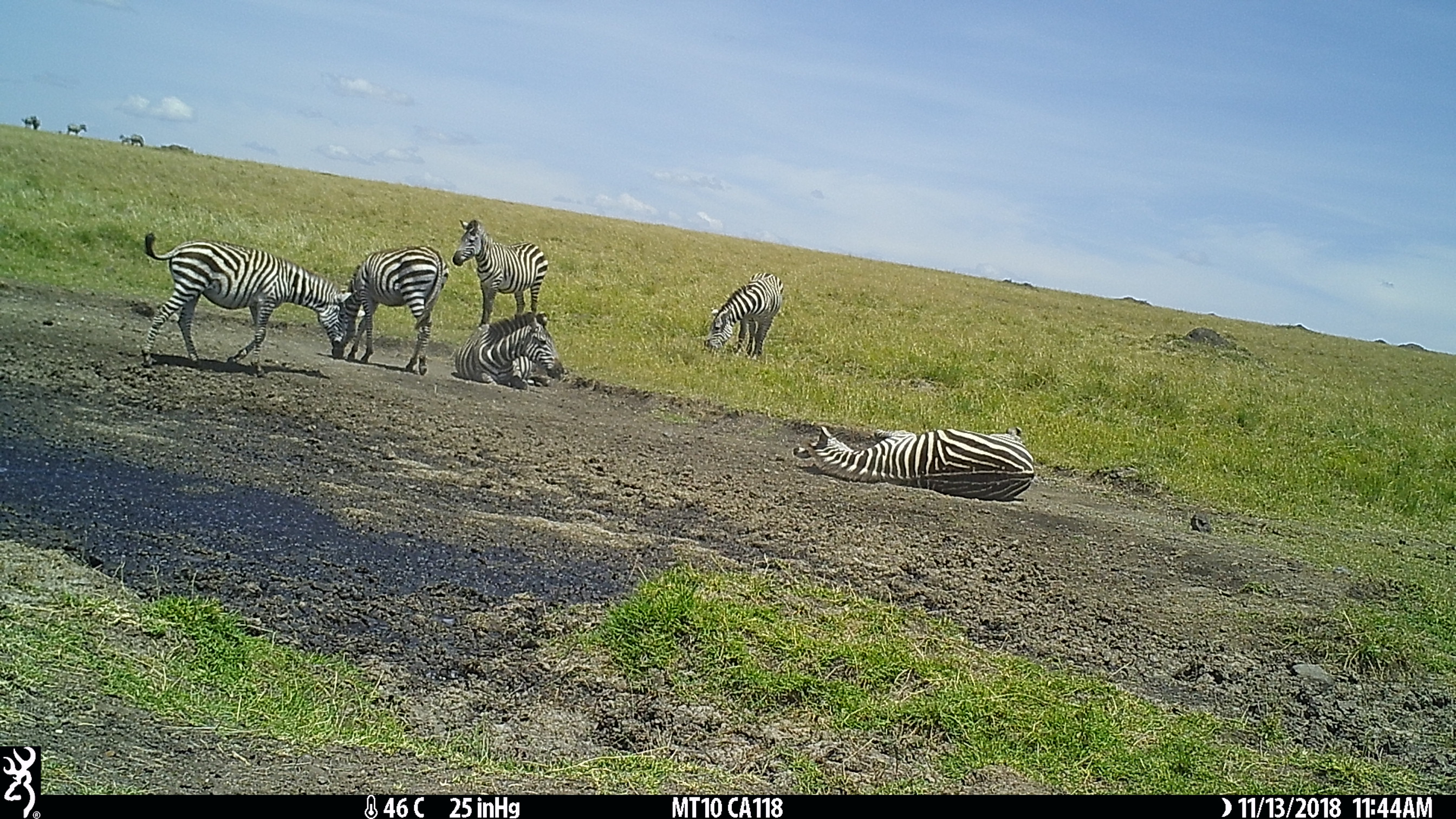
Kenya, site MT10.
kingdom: Animalia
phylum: Chordata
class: Mammalia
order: Perissodactyla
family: Equidae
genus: Equus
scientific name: Equus quagga burchellii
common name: burchell's zebra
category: zebra